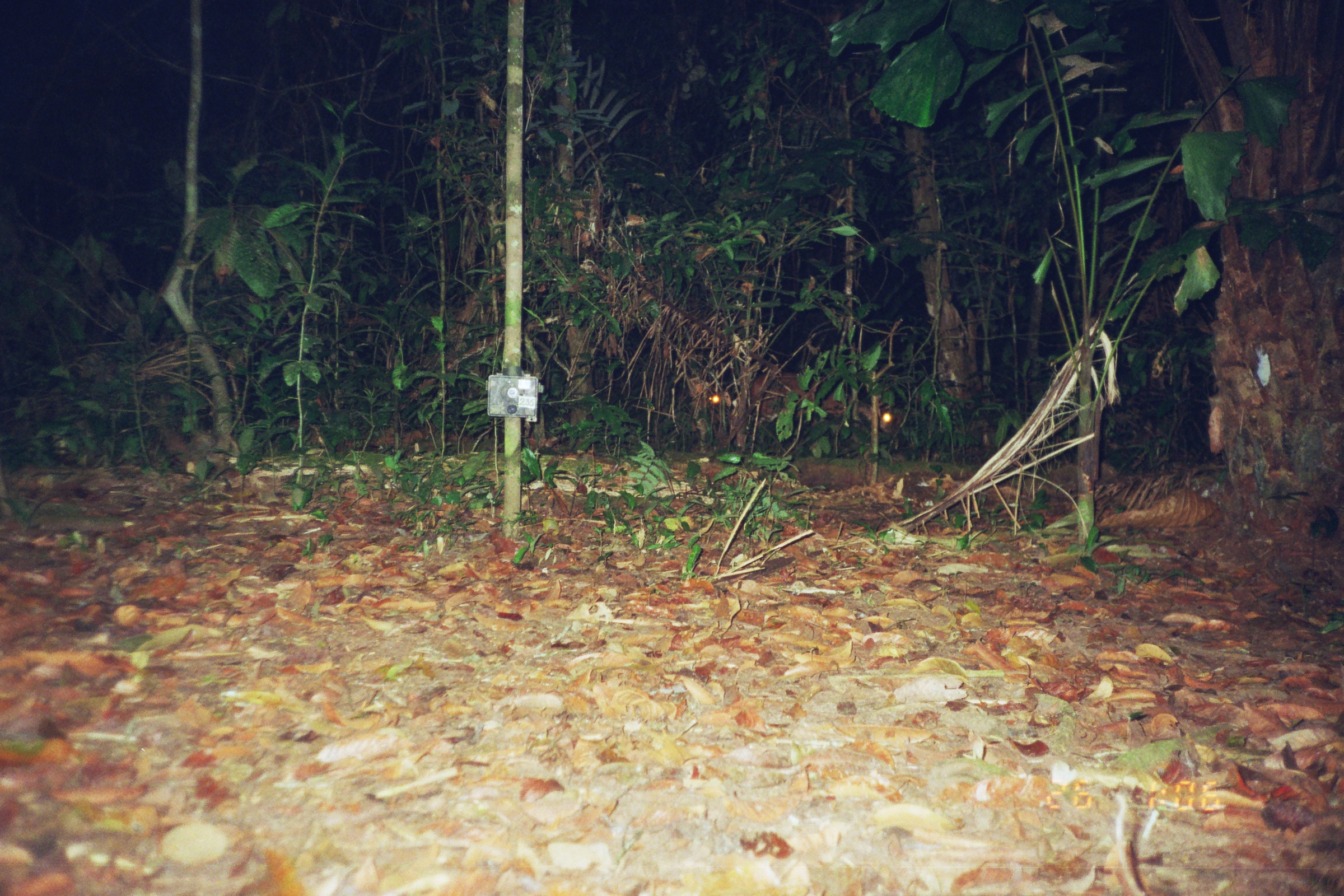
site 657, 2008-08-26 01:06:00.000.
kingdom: Animalia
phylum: Chordata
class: Mammalia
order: Artiodactyla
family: Cervidae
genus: Mazama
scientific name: Mazama americana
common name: red brocket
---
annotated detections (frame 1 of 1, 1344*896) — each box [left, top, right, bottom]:
mazama americana: [728, 371, 900, 445]; [704, 390, 754, 455]